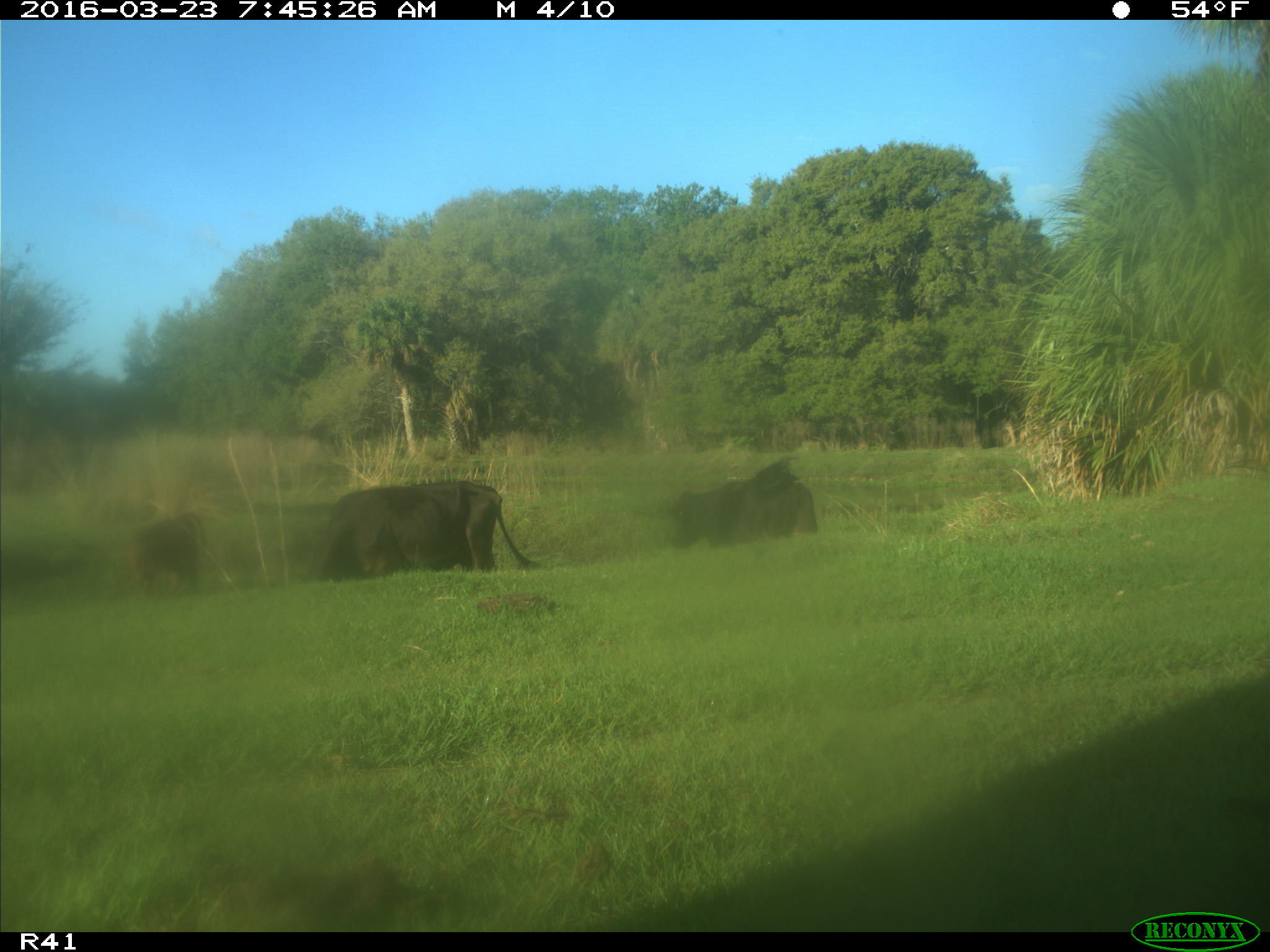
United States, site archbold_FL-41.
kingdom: Animalia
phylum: Chordata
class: Mammalia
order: Artiodactyla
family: Bovidae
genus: Bos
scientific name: Bos taurus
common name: domestic cow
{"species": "Bos taurus (domestic cow)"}